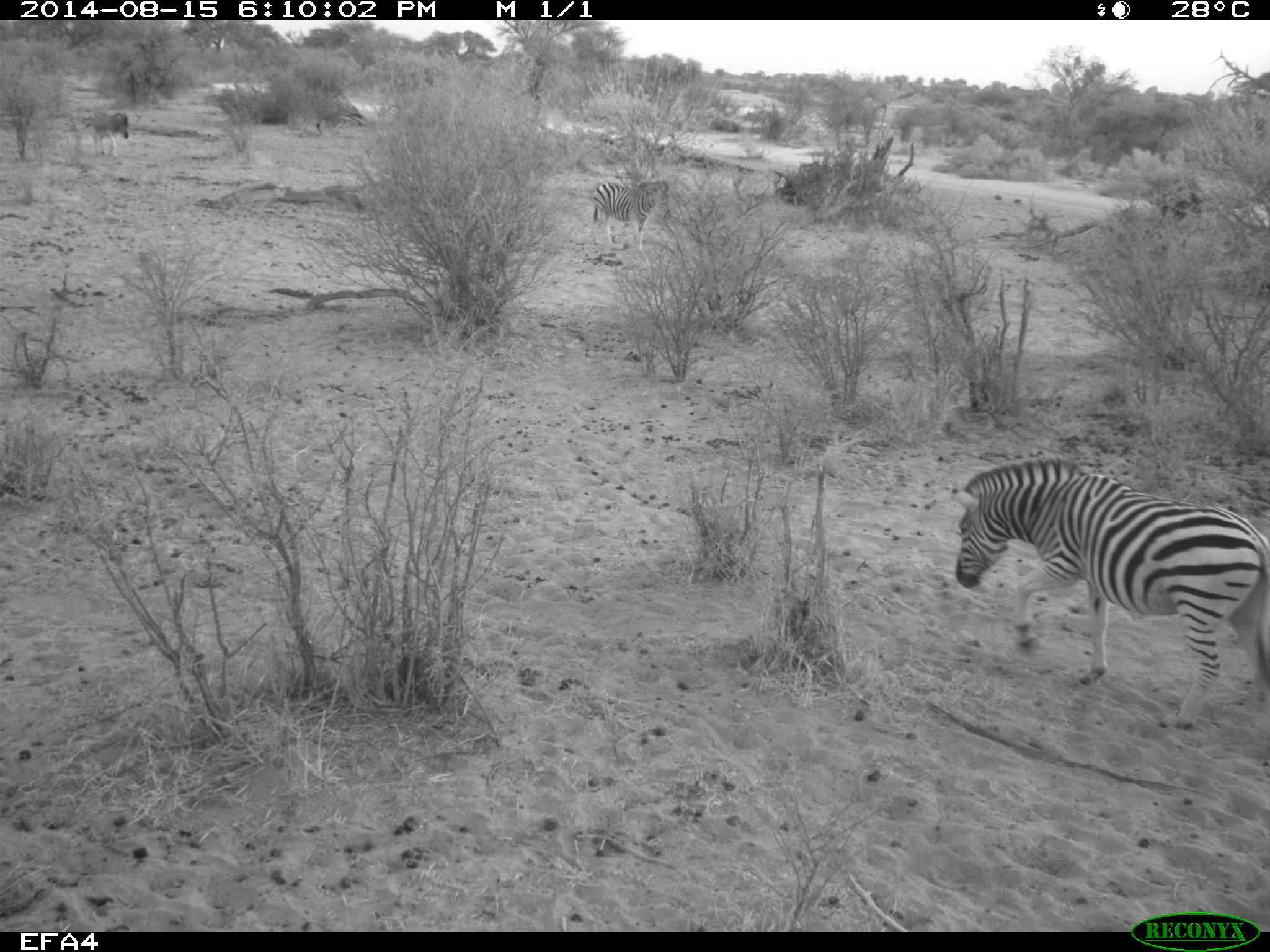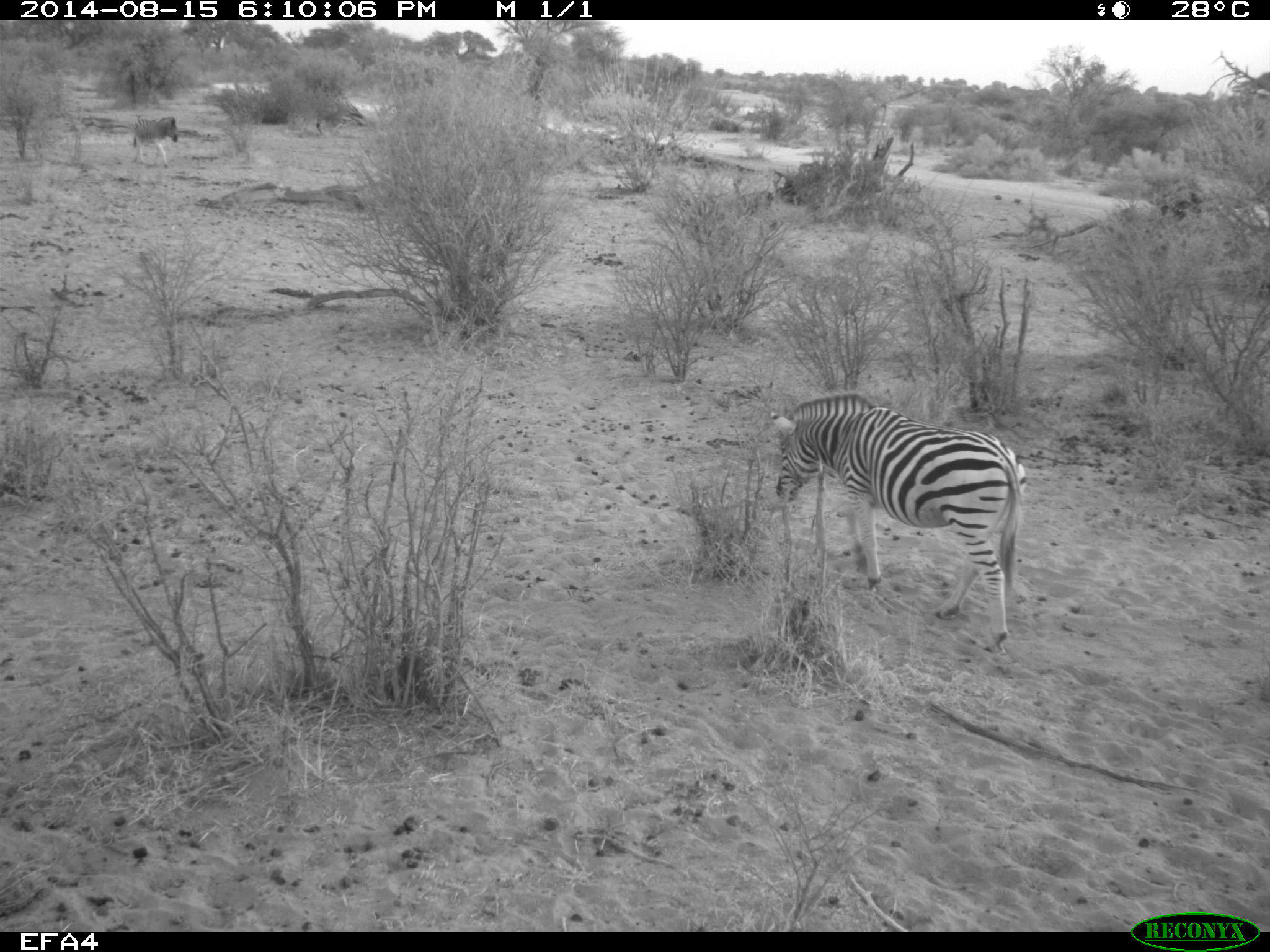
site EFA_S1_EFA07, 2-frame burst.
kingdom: Animalia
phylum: Chordata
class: Mammalia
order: Perissodactyla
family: Equidae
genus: Equus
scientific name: Equus quagga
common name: plains zebra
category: zebraplains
Zebraplains (plains zebra) (Equus quagga), count 3. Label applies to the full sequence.